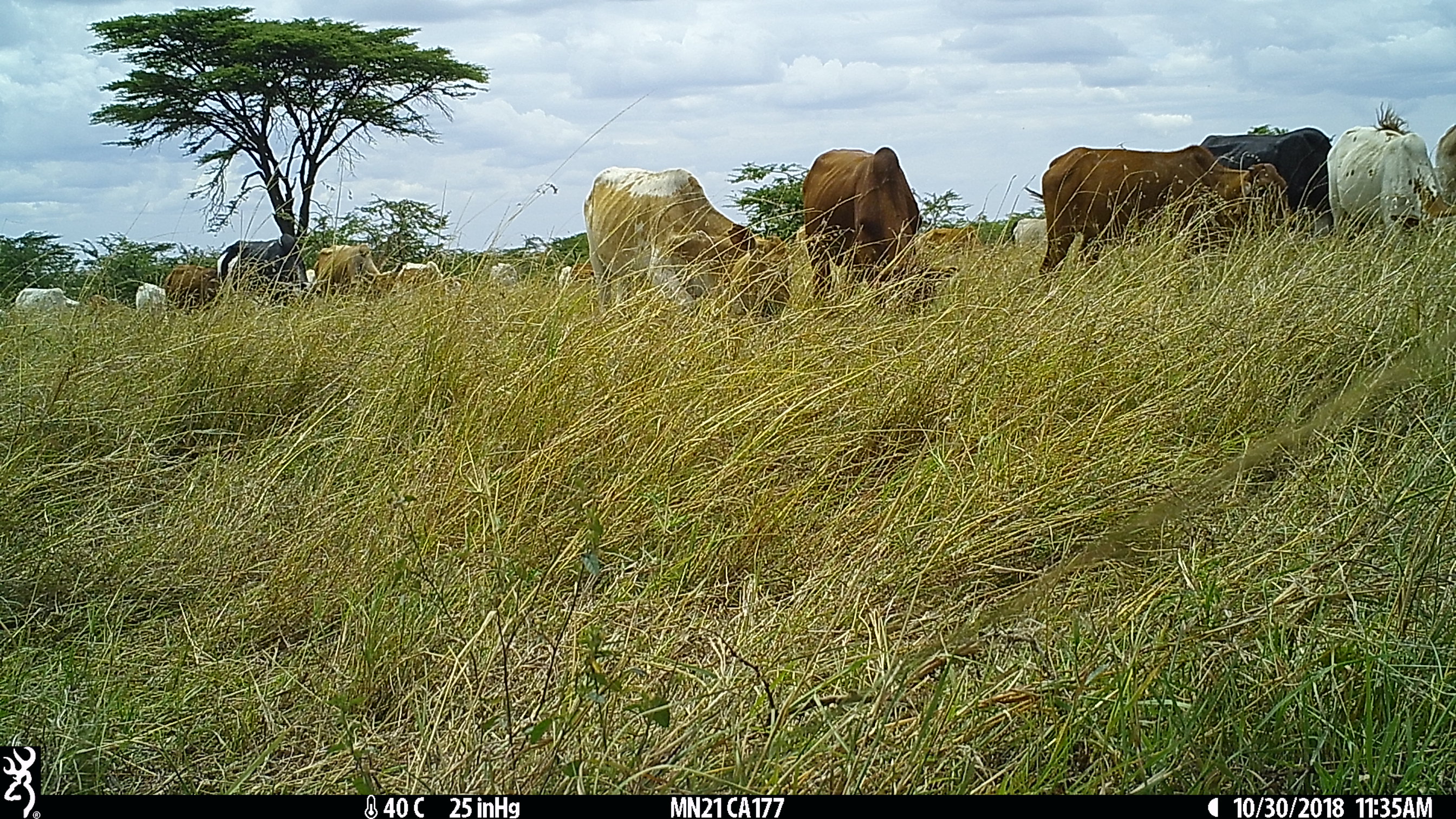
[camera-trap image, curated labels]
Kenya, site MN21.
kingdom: Animalia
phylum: Chordata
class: Mammalia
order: Artiodactyla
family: Bovidae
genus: Bos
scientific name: Bos taurus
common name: cattle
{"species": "cattle (Bos taurus)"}